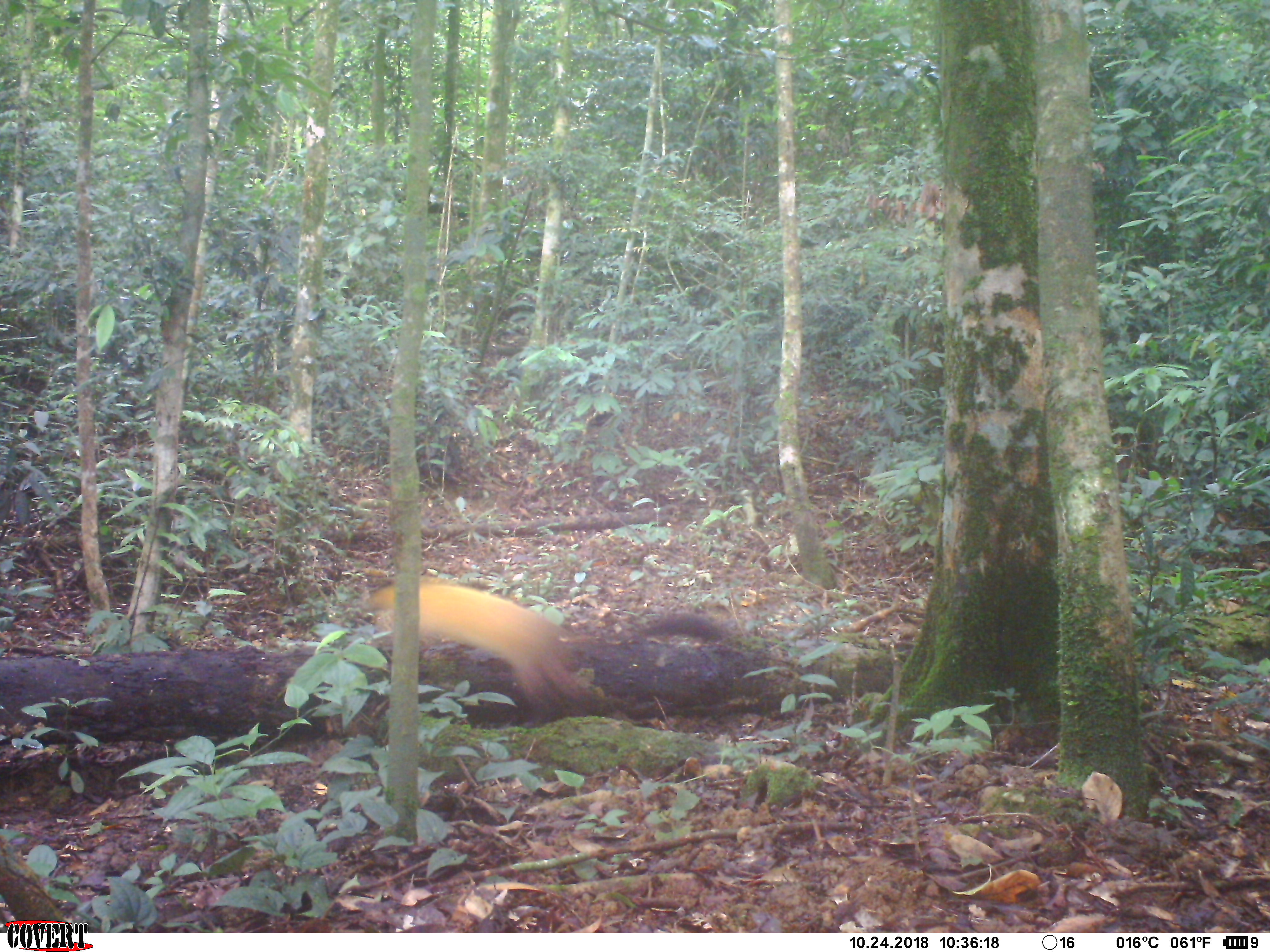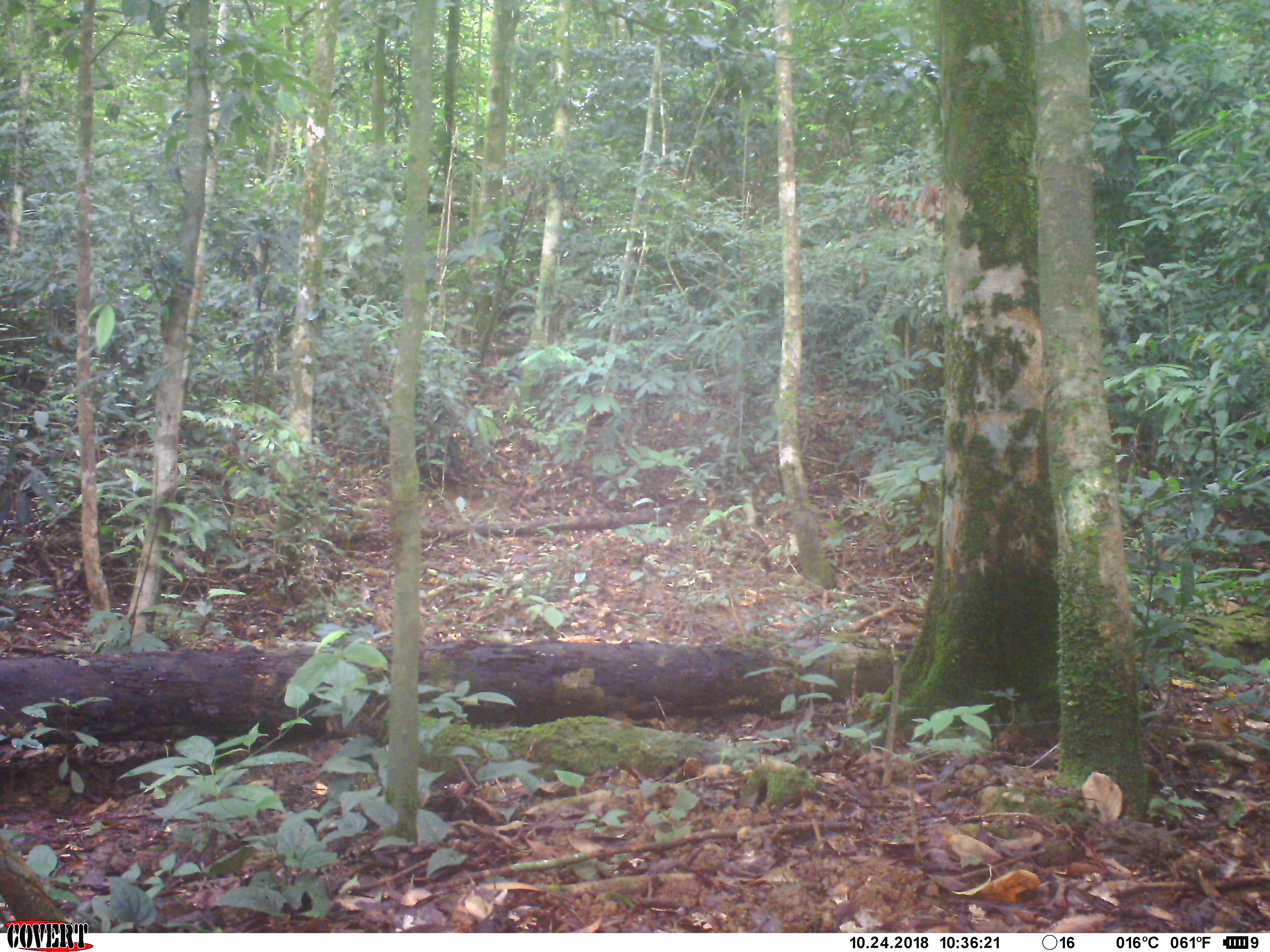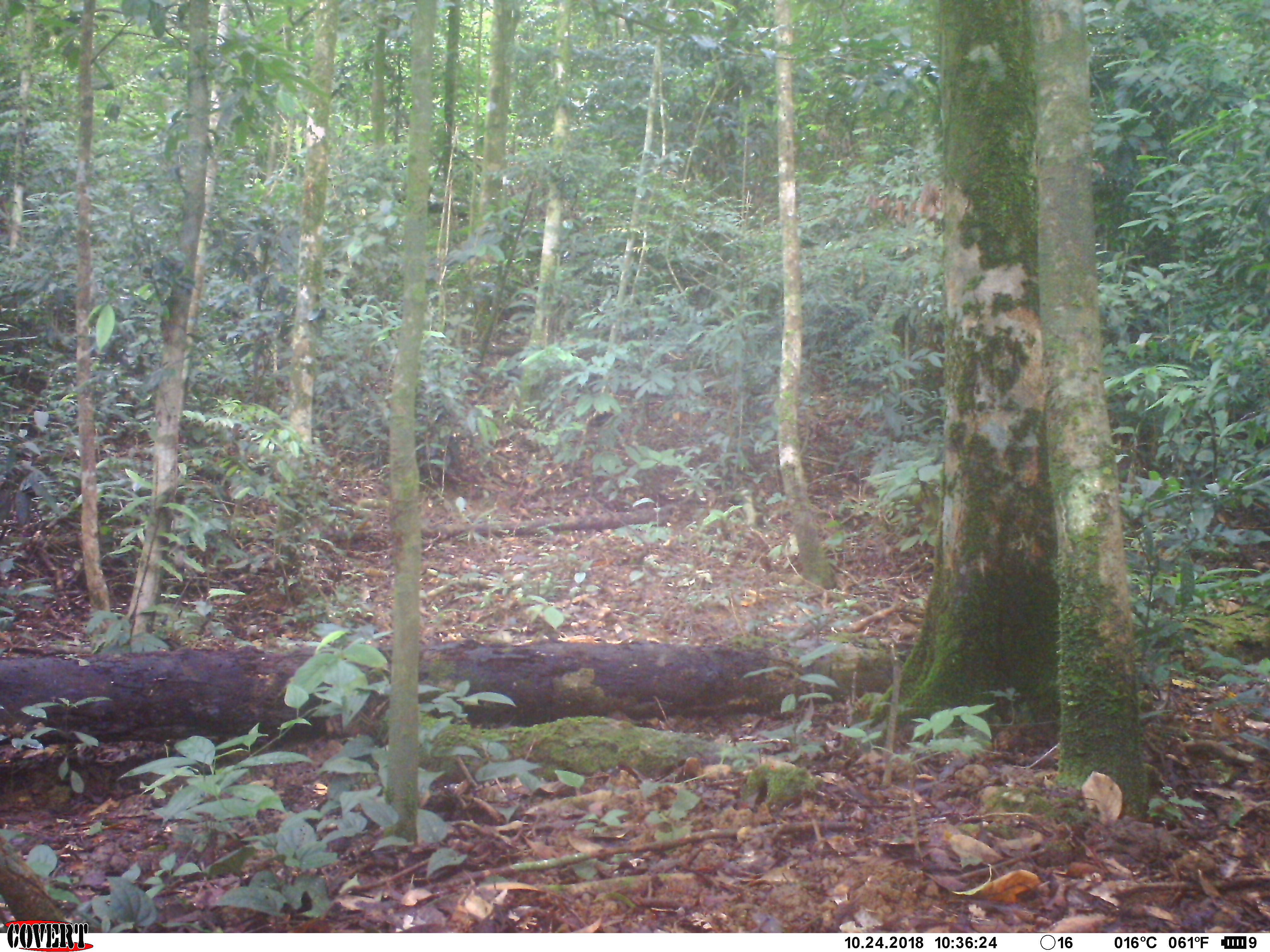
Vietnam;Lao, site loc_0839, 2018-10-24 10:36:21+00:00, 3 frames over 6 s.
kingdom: Animalia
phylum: Chordata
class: Mammalia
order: Carnivora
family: Mustelidae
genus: Martes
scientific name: Martes flavigula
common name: yellow-throated marten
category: yellow throated marten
Yellow throated marten (yellow-throated marten) (Martes flavigula). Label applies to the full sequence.